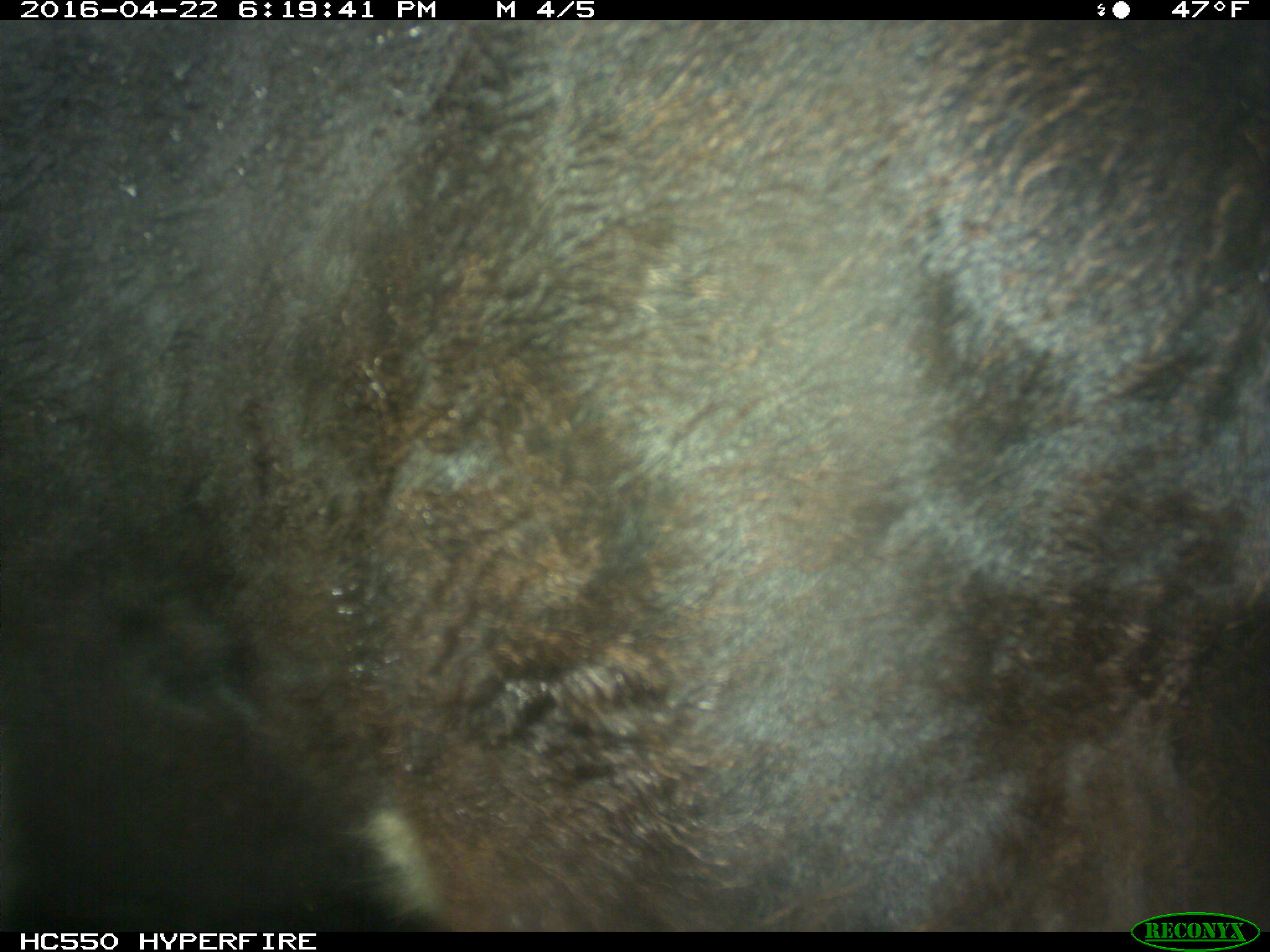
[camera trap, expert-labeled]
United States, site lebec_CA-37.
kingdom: Animalia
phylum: Chordata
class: Mammalia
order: Artiodactyla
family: Bovidae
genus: Bos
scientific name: Bos taurus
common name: domestic cow